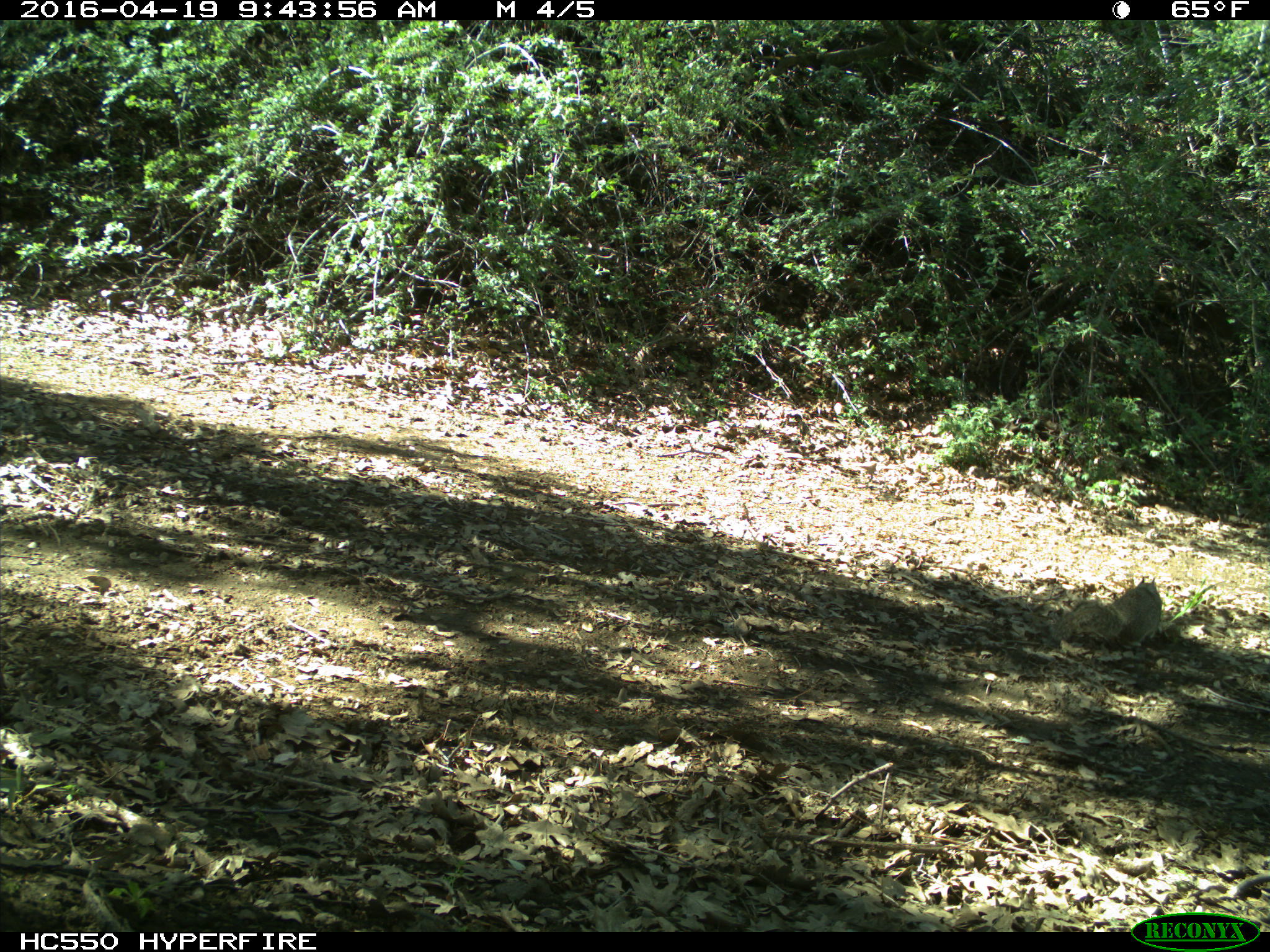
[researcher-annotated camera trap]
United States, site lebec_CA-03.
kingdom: Animalia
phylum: Chordata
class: Mammalia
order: Rodentia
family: Sciuridae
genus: Otospermophilus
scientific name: Otospermophilus beecheyi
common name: california ground squirrel